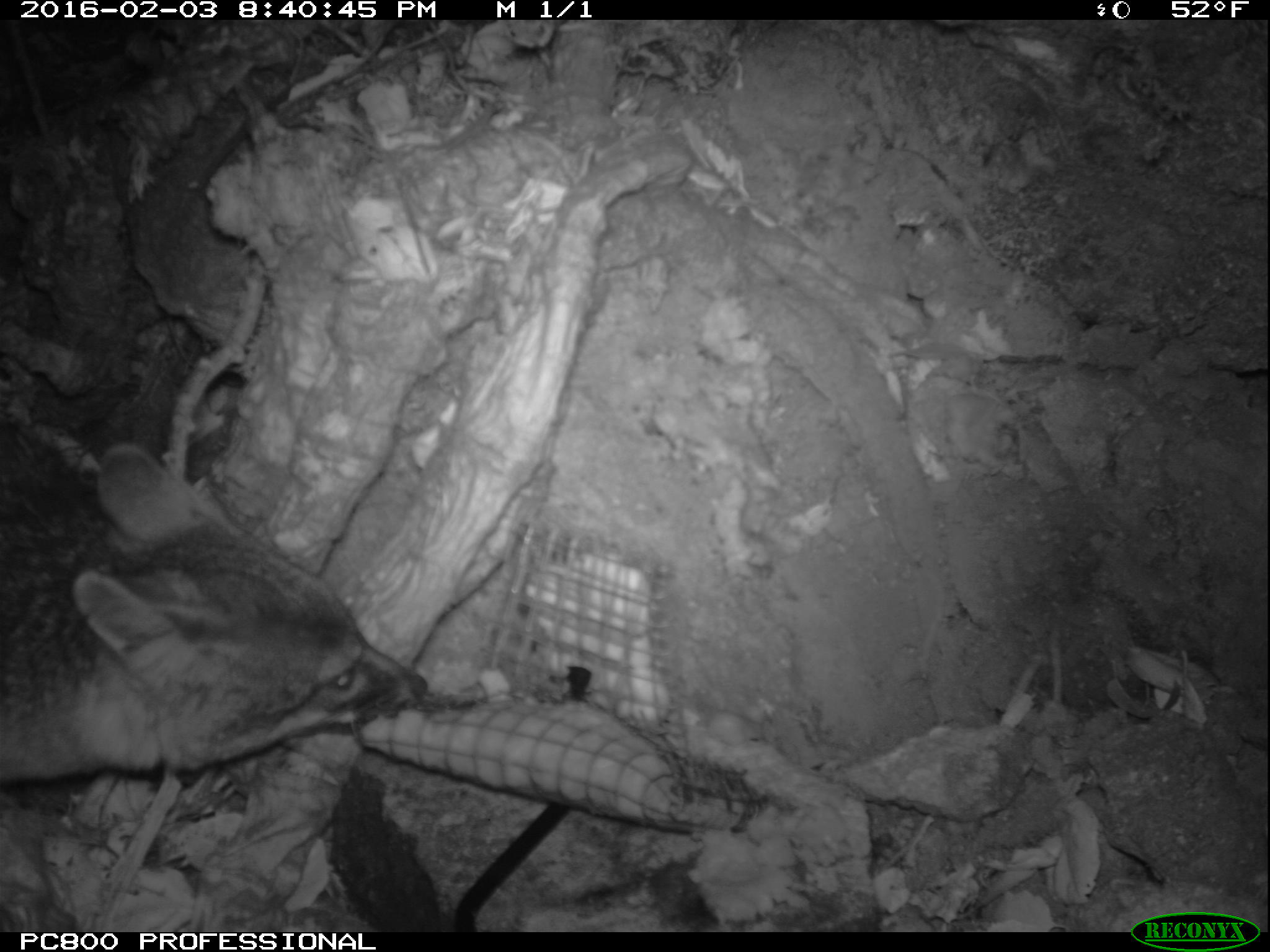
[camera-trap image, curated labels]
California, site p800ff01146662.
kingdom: Animalia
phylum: Chordata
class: Mammalia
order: Carnivora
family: Canidae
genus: Urocyon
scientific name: Urocyon littoralis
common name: island fox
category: fox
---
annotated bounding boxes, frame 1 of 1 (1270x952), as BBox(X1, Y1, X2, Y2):
fox: BBox(0, 420, 425, 778)